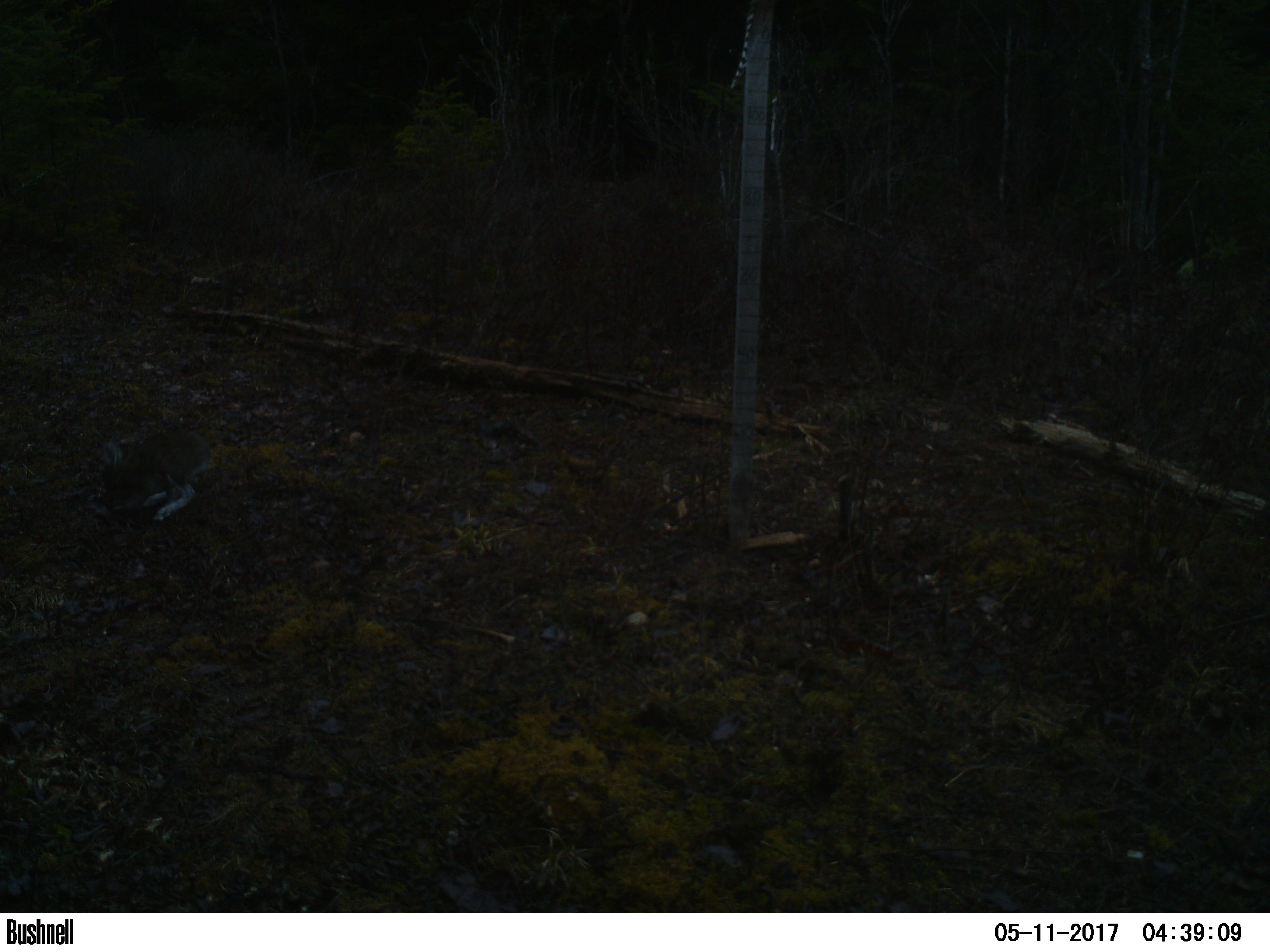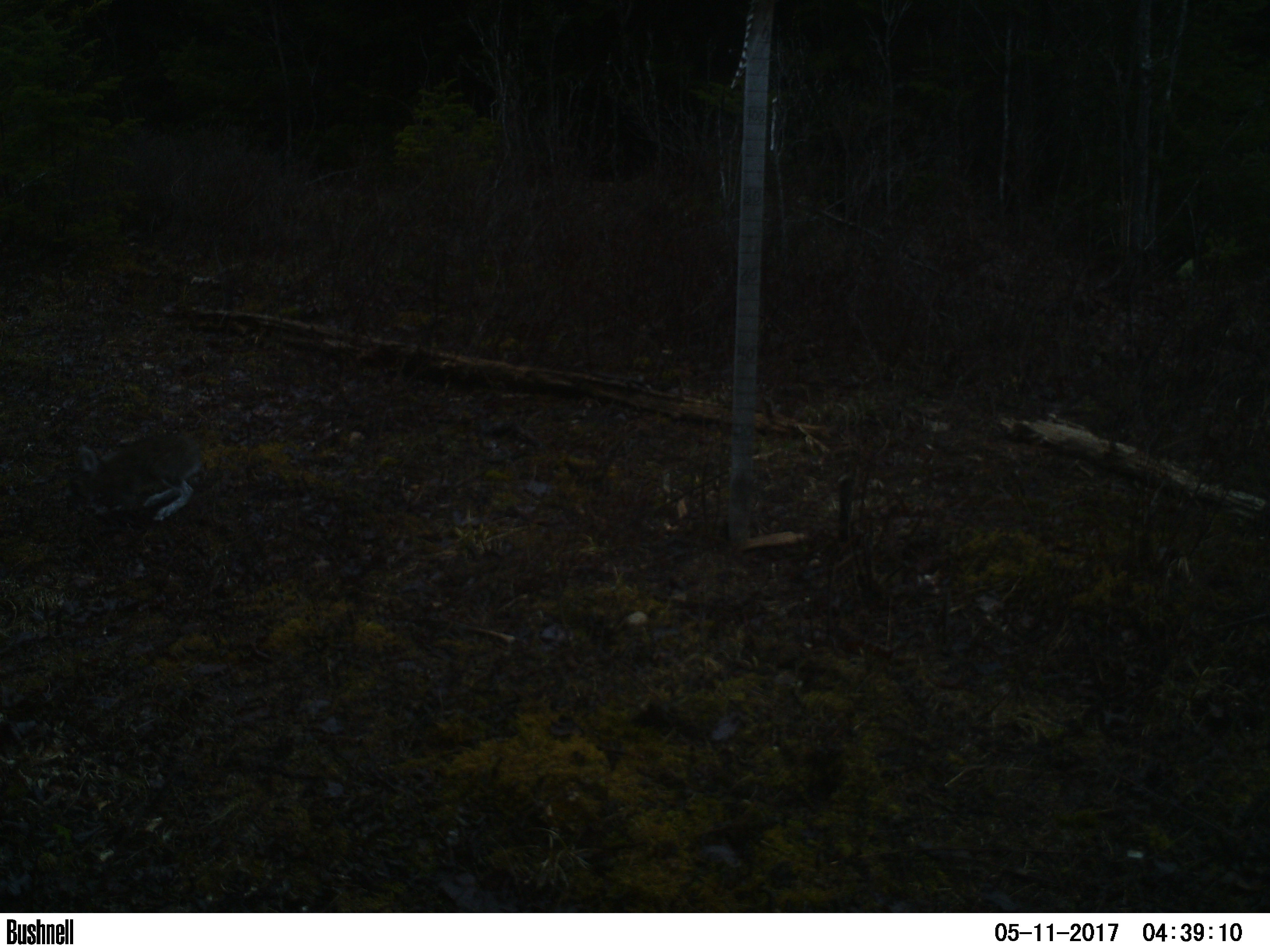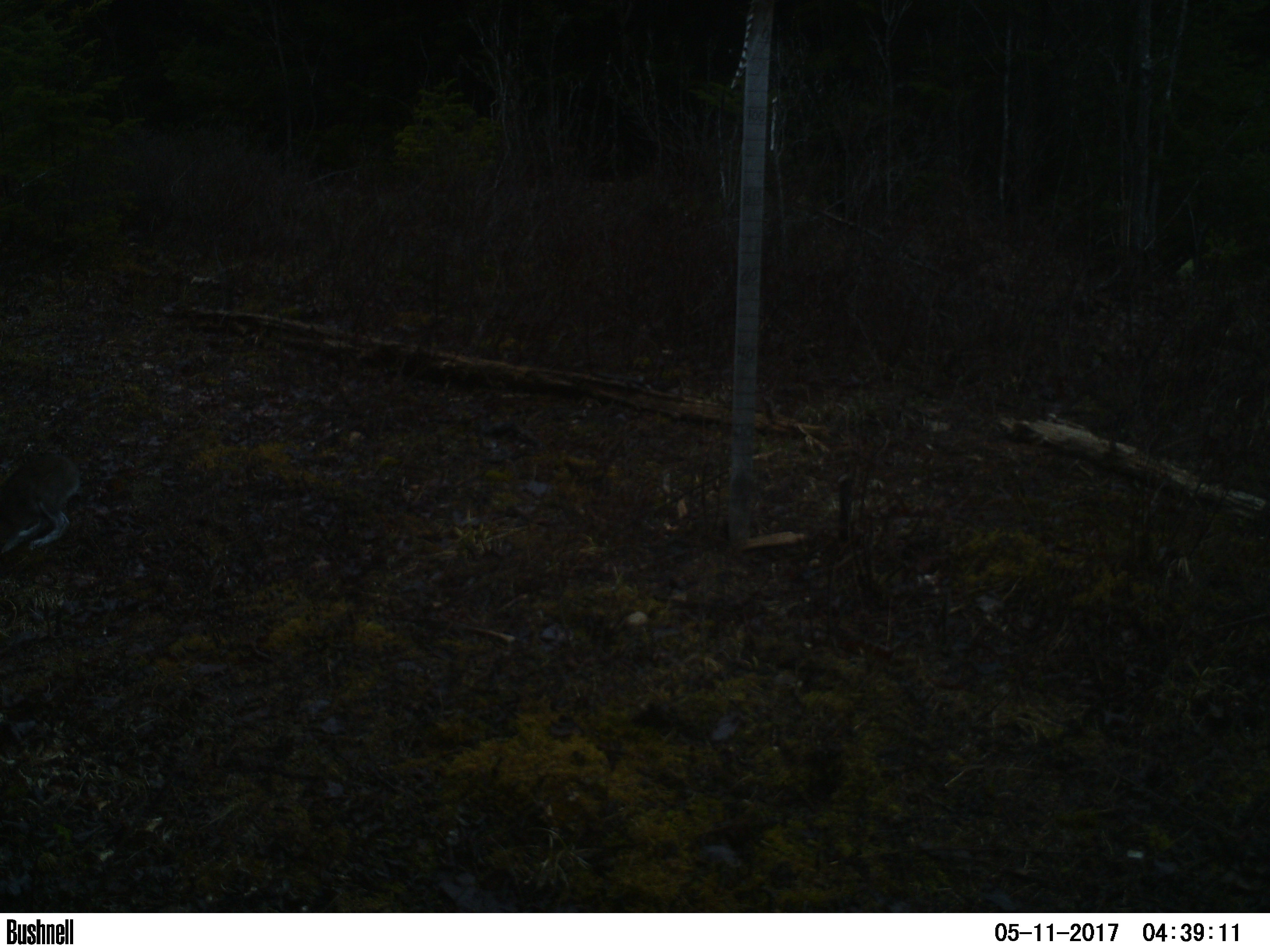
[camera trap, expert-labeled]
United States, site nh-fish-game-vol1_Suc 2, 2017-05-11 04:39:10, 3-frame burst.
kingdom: Animalia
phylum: Chordata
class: Mammalia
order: Lagomorpha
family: Leporidae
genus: Lepus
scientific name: Lepus americanus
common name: snowshoe hare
Snowshoe hare (Lepus americanus).